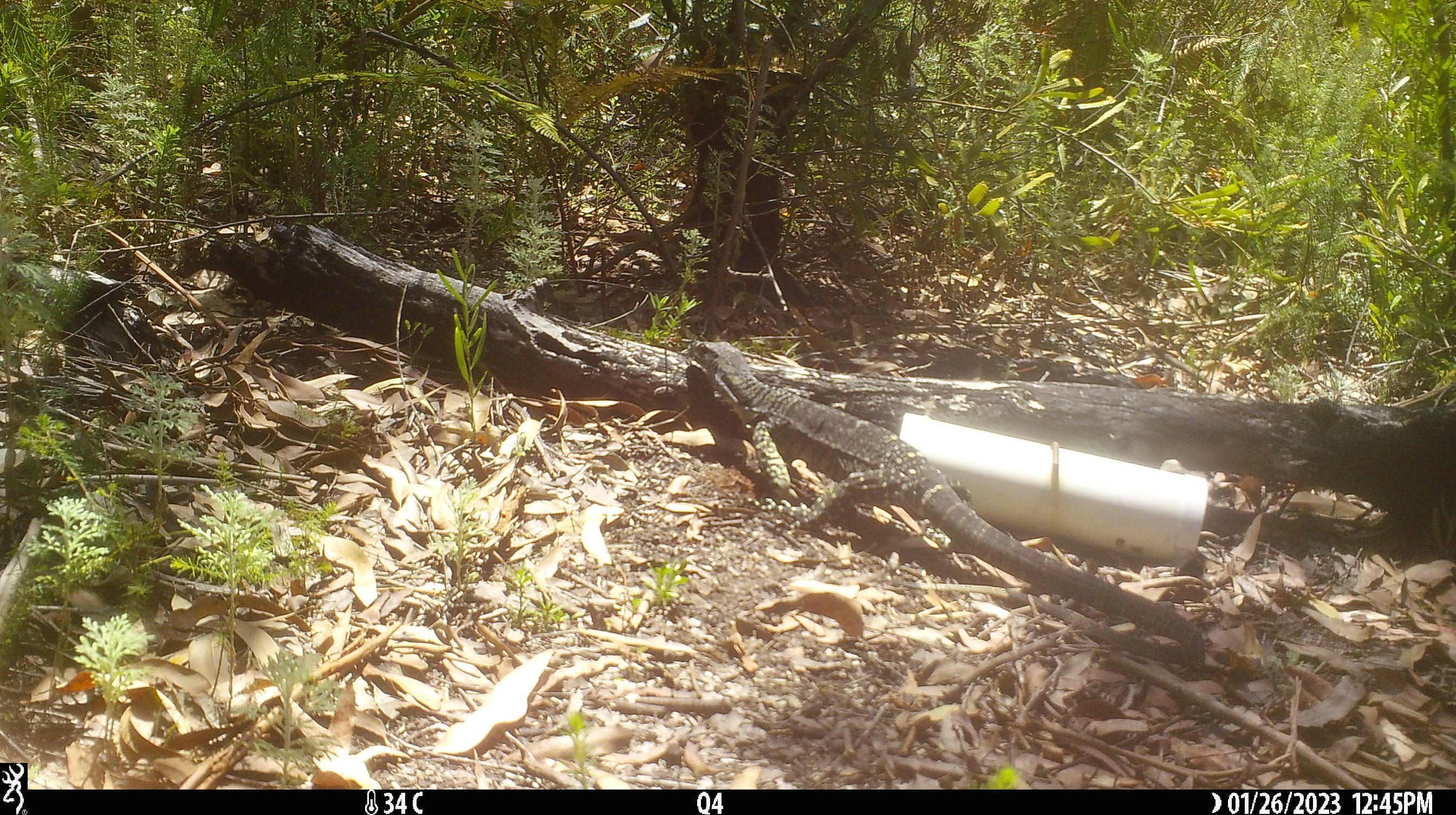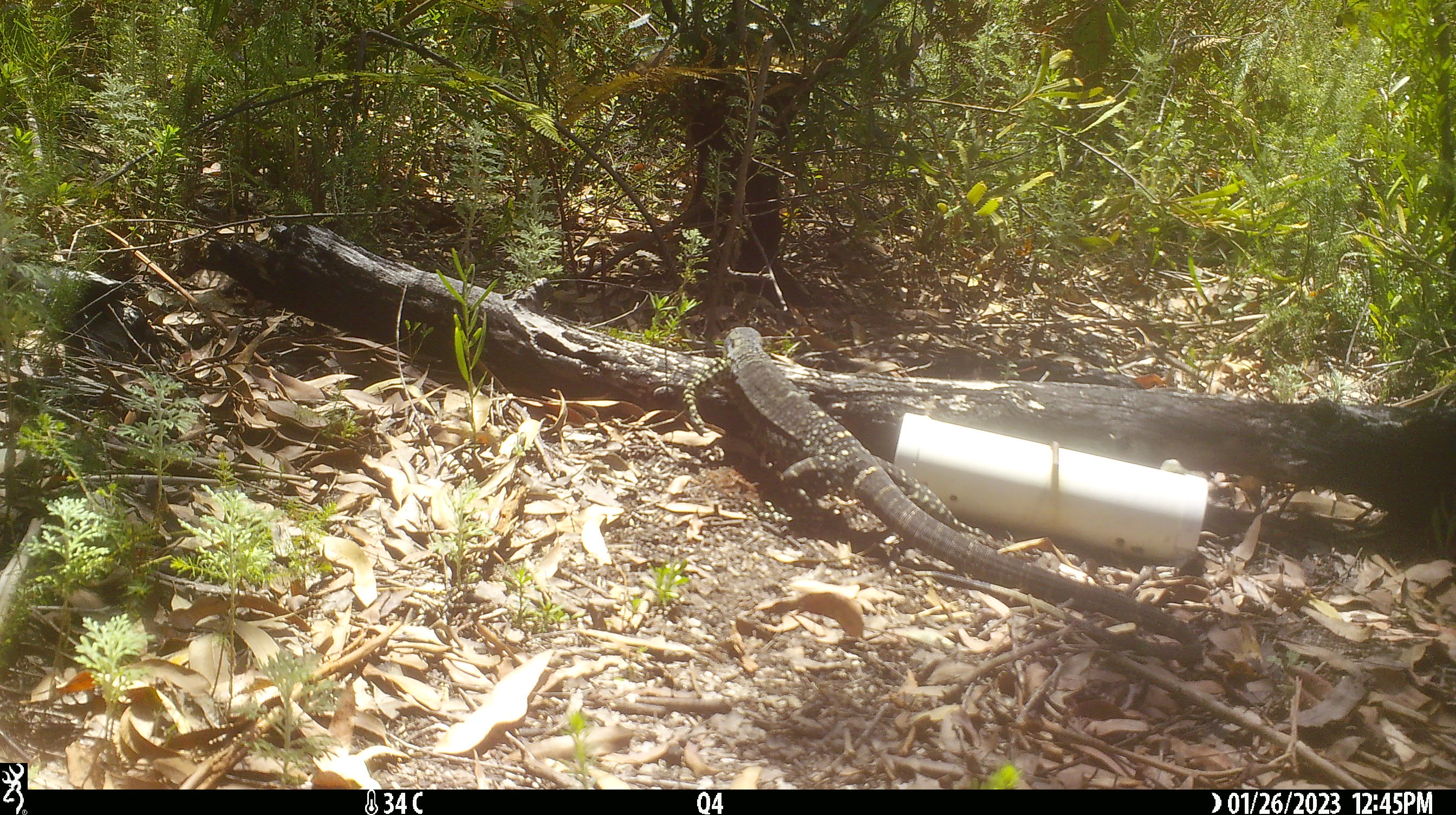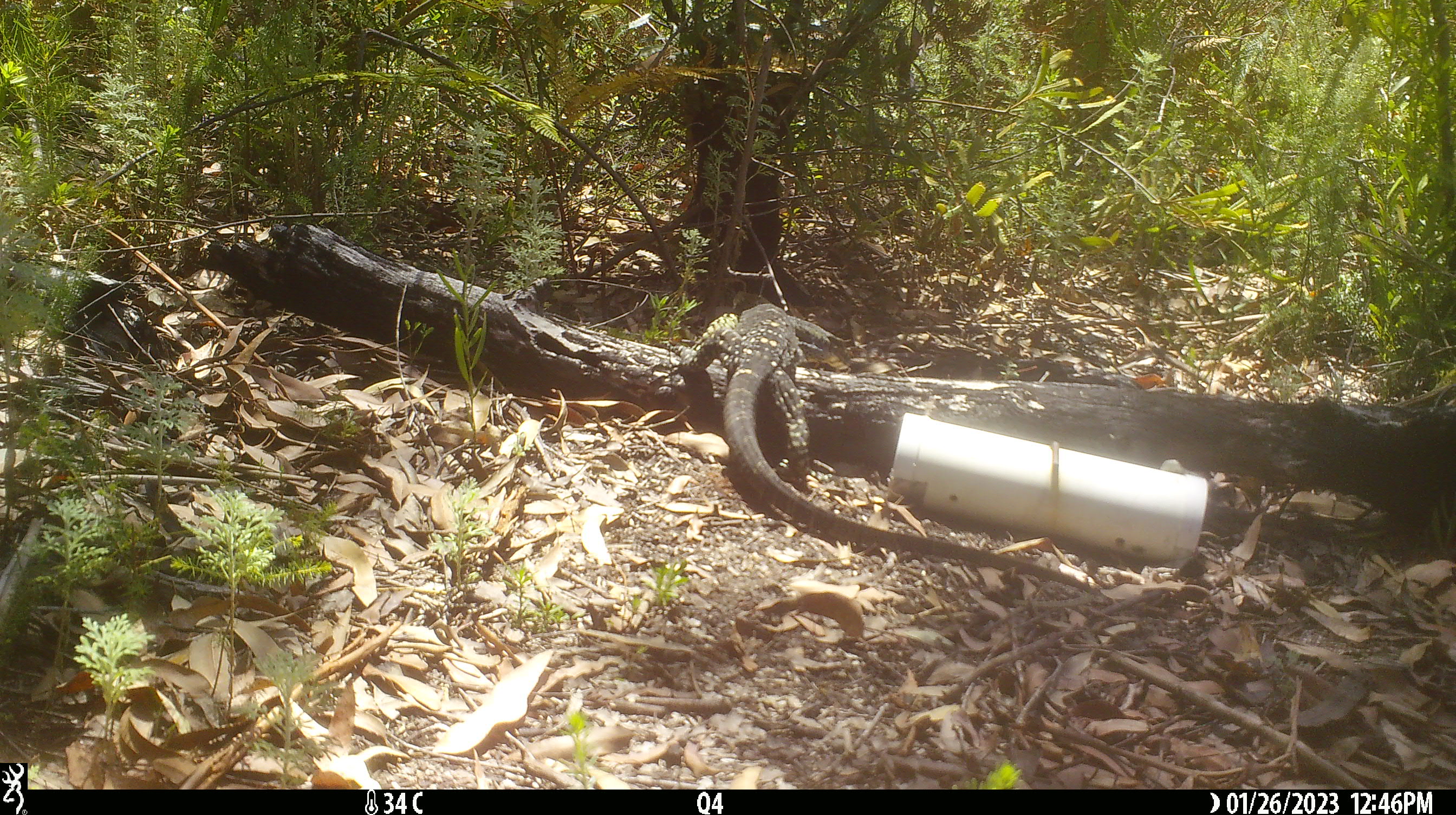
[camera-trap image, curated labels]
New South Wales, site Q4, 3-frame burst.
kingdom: Animalia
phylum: Chordata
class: Reptilia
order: Squamata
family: Varanidae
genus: Varanus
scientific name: Varanus varius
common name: lace monitor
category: goanna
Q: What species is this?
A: Goanna (lace monitor) (Varanus varius).